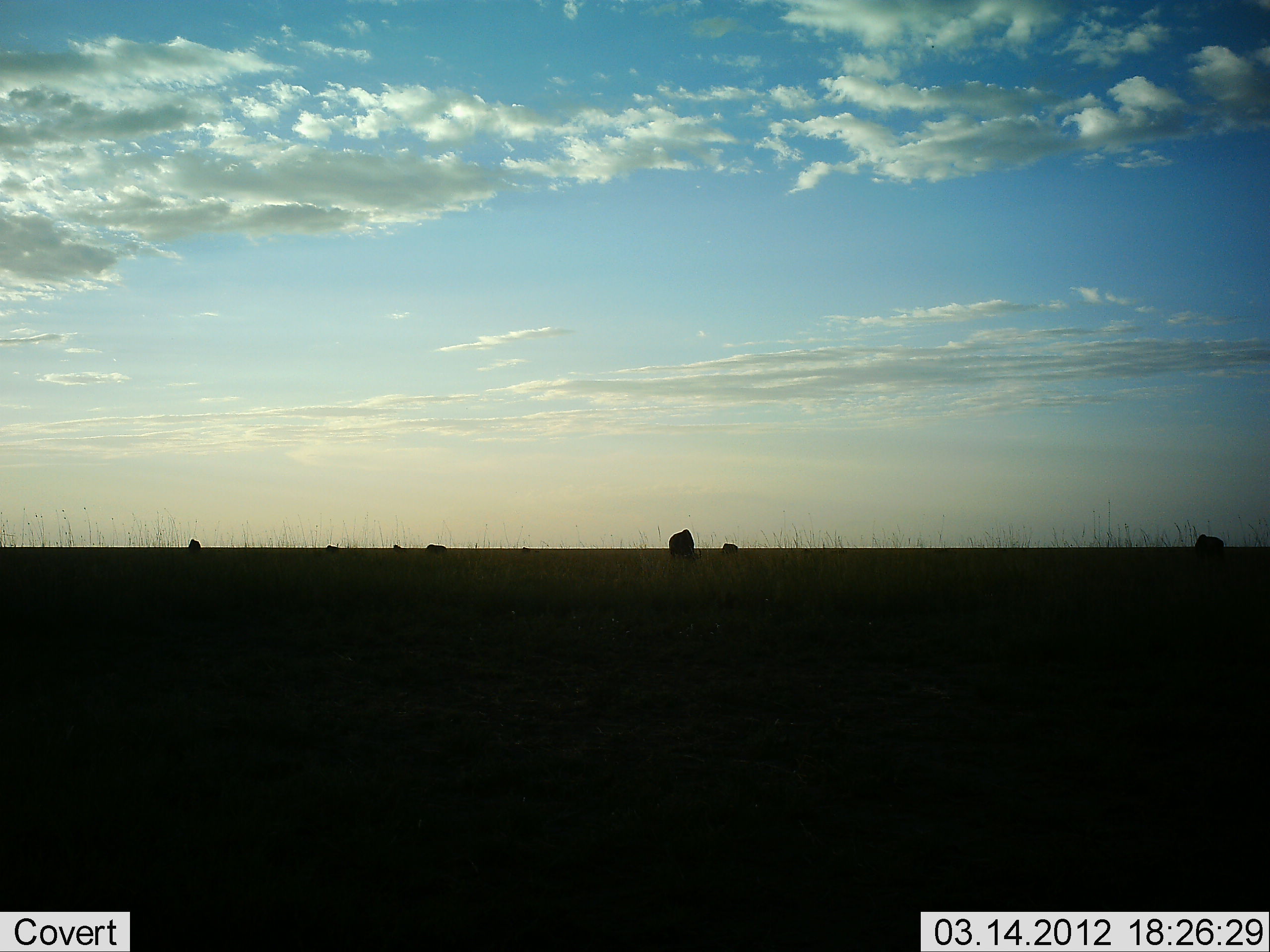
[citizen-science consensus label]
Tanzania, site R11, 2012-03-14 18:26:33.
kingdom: Animalia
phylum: Chordata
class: Mammalia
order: Artiodactyla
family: Bovidae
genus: Connochaetes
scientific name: Connochaetes taurinus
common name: blue wildebeest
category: wildebeest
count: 7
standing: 43%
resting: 0%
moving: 0%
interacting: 0%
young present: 0%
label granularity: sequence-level